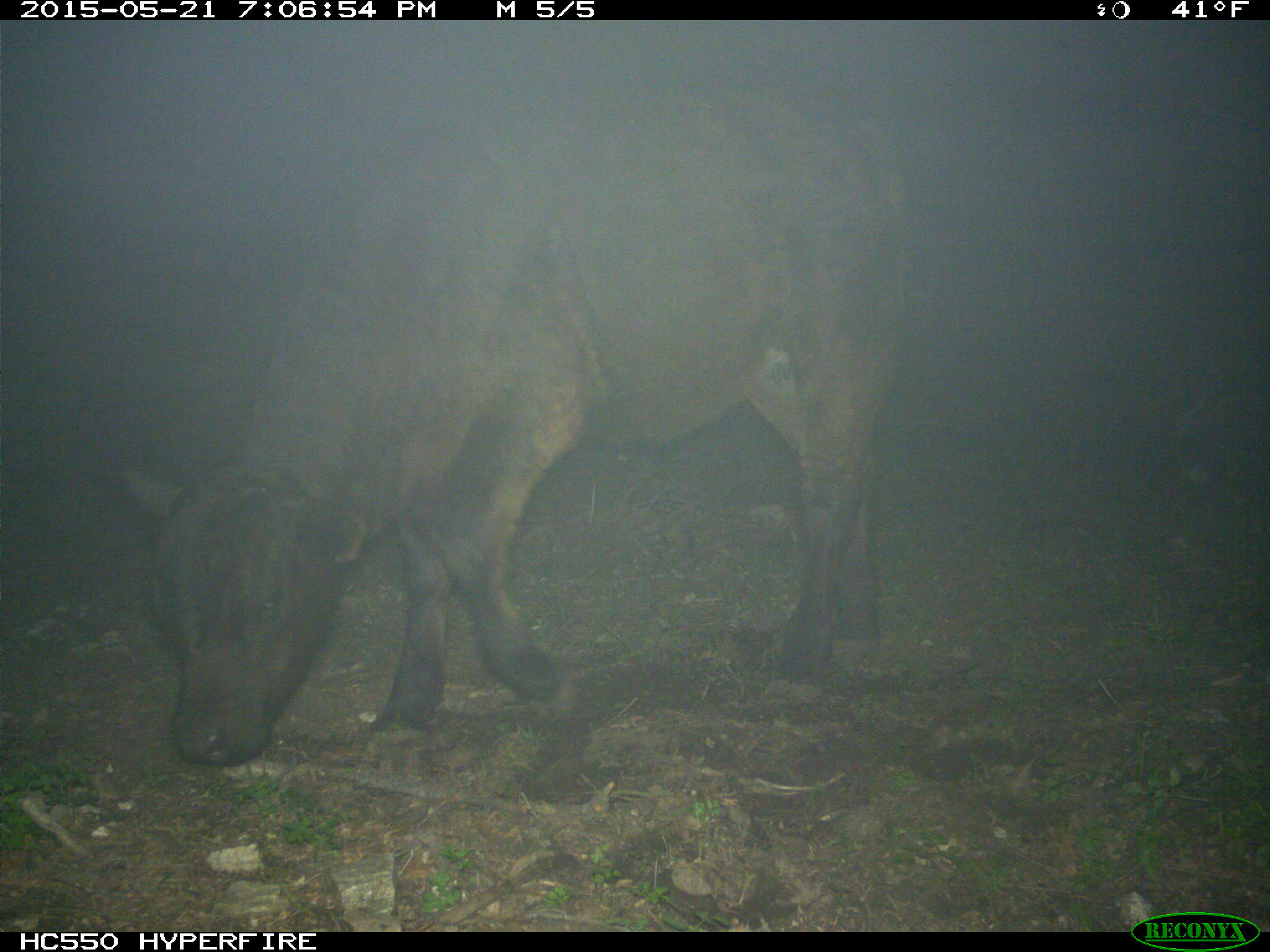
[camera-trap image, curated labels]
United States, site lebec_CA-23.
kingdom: Animalia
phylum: Chordata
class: Mammalia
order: Artiodactyla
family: Bovidae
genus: Bos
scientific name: Bos taurus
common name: domestic cow